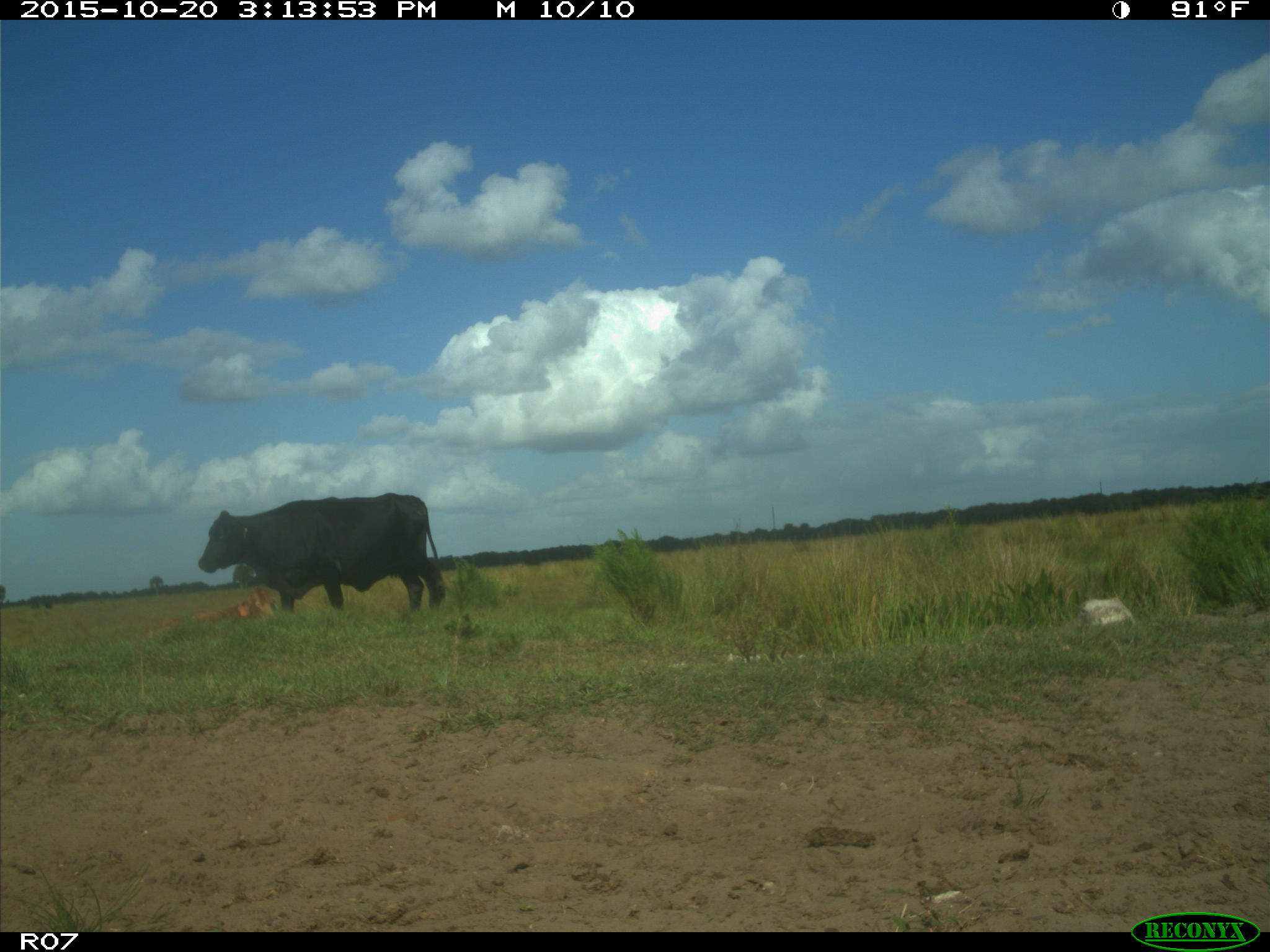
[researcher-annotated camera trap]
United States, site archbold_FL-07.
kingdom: Animalia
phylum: Chordata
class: Mammalia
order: Artiodactyla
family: Bovidae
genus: Bos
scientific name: Bos taurus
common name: domestic cow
Bos taurus (domestic cow).